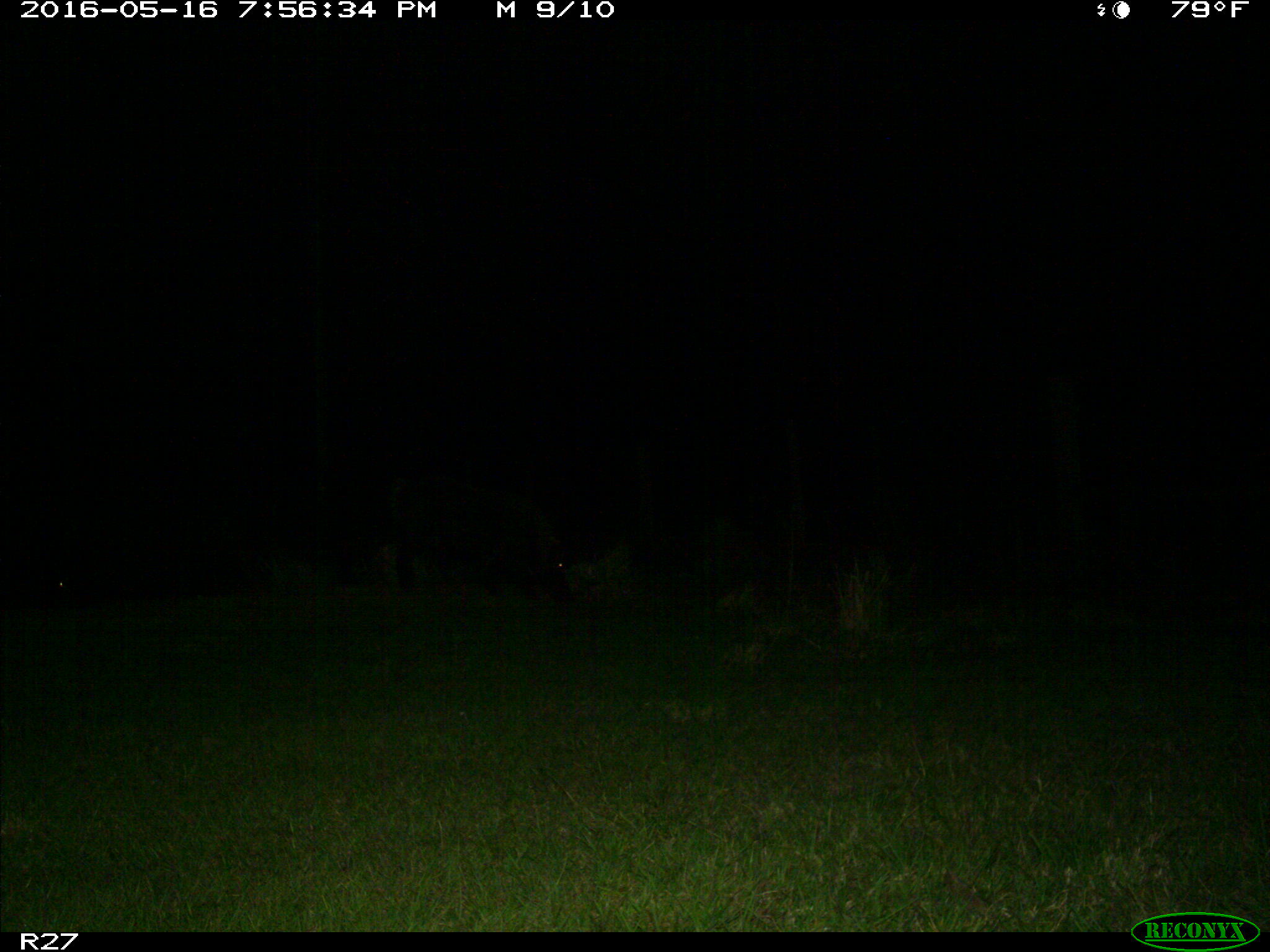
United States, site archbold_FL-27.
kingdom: Animalia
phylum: Chordata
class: Mammalia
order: Artiodactyla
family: Suidae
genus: Sus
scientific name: Sus scrofa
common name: wild boar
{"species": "Sus scrofa (wild boar)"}